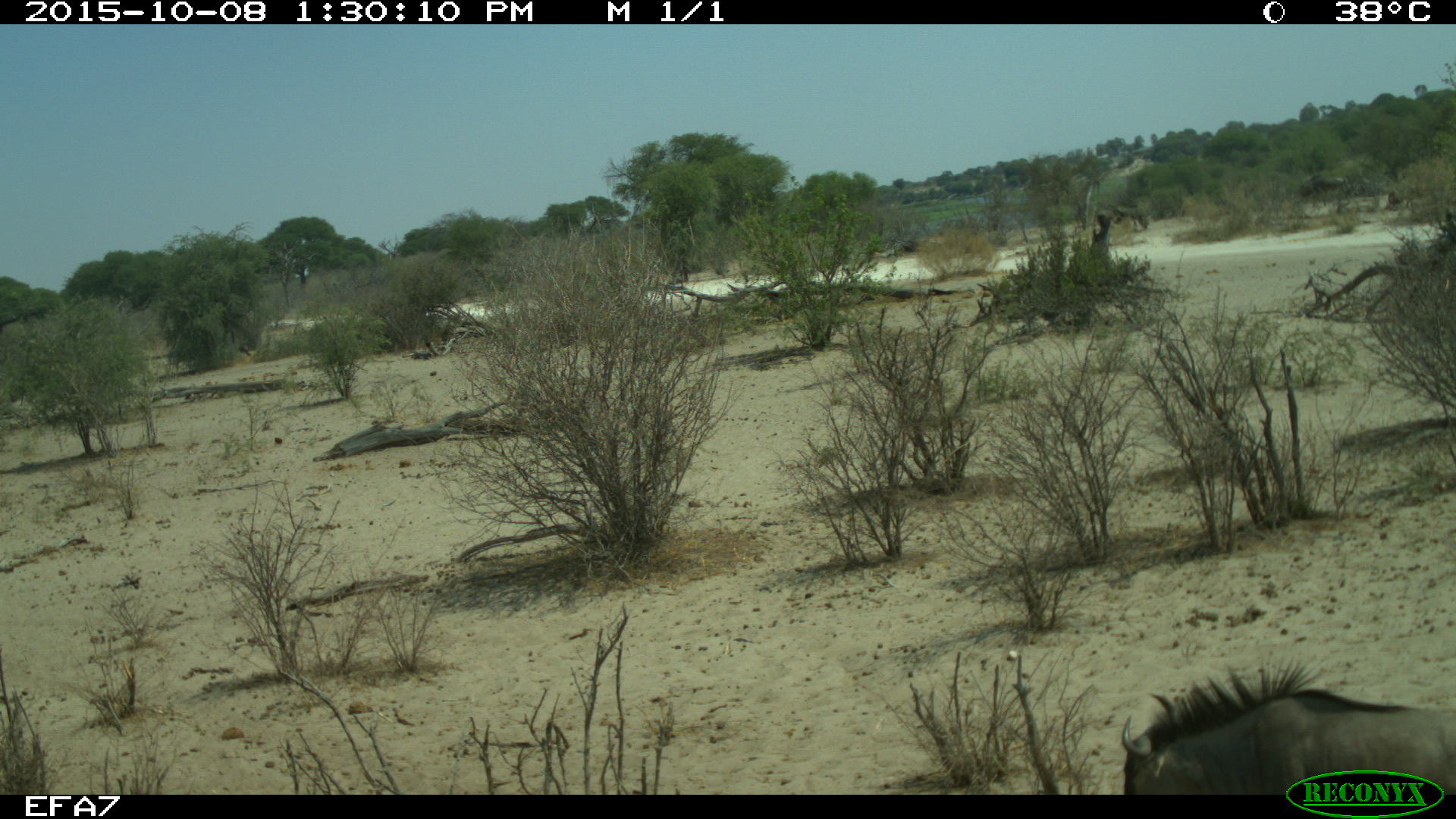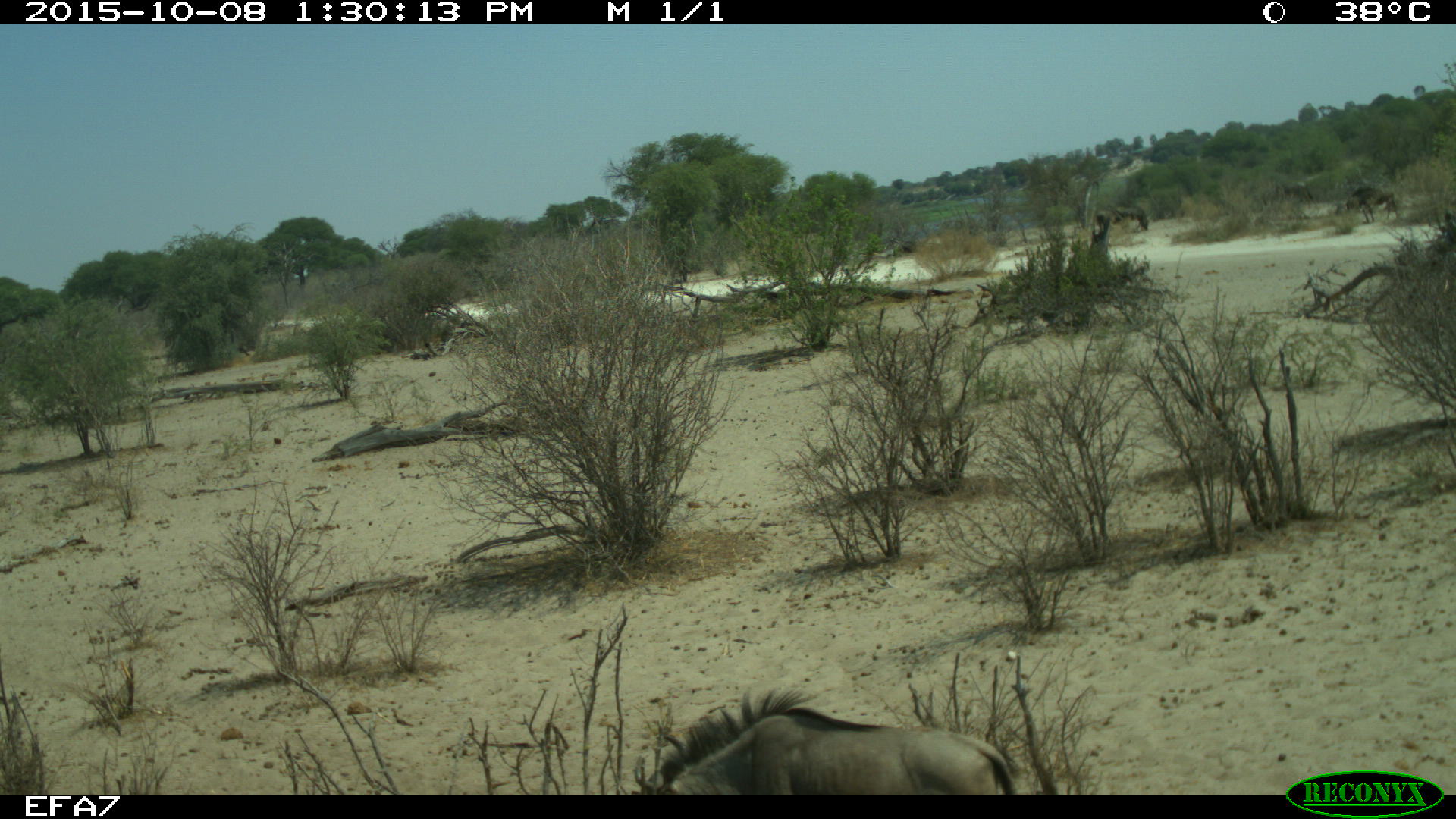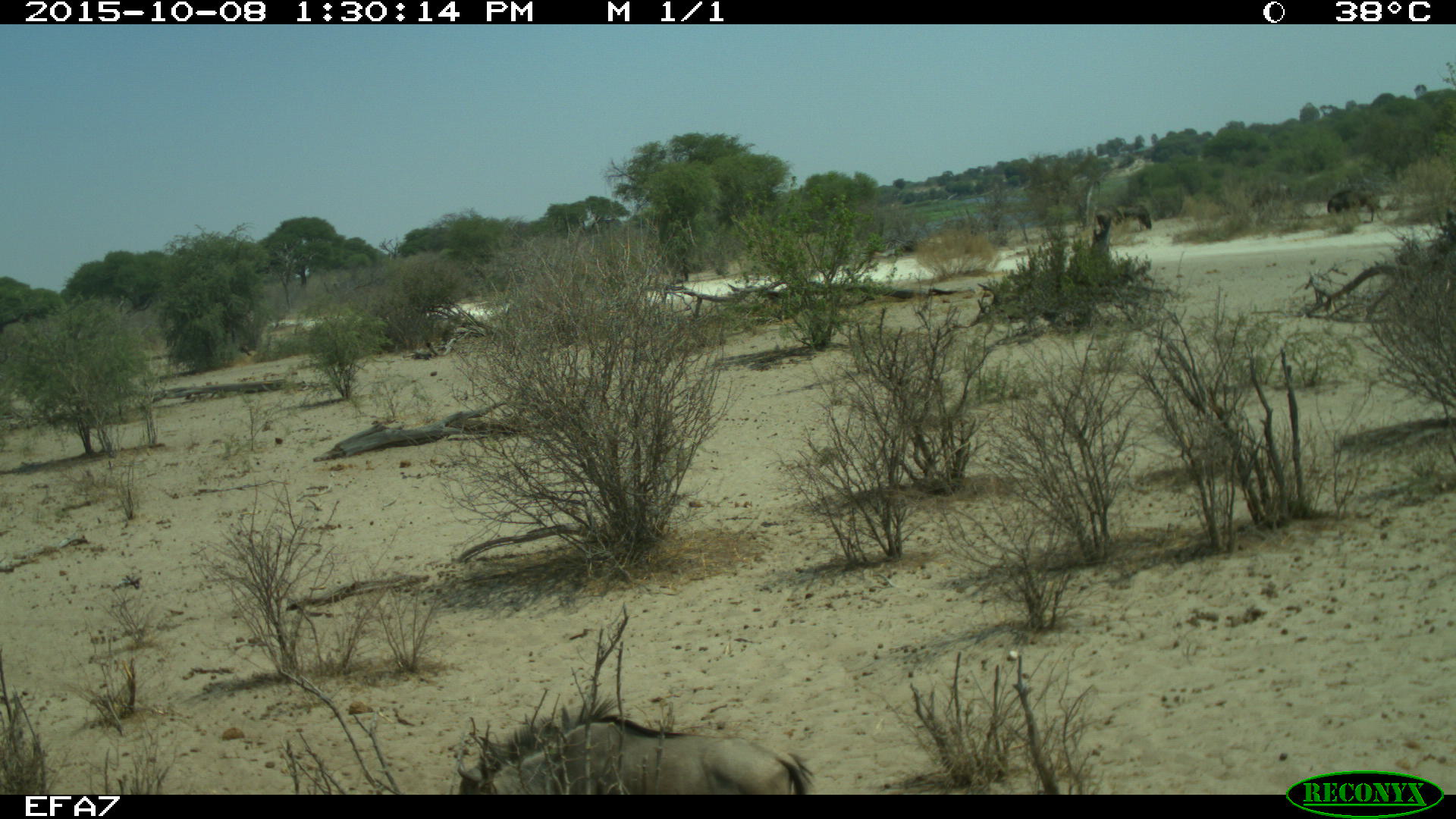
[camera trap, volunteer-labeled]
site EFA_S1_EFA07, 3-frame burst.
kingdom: Animalia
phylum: Chordata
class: Mammalia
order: Artiodactyla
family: Bovidae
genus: Connochaetes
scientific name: Connochaetes taurinus taurinus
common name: blue wildebeest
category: wildebeestblue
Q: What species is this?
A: Wildebeestblue (blue wildebeest) (Connochaetes taurinus taurinus).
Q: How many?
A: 6.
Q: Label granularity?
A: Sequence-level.